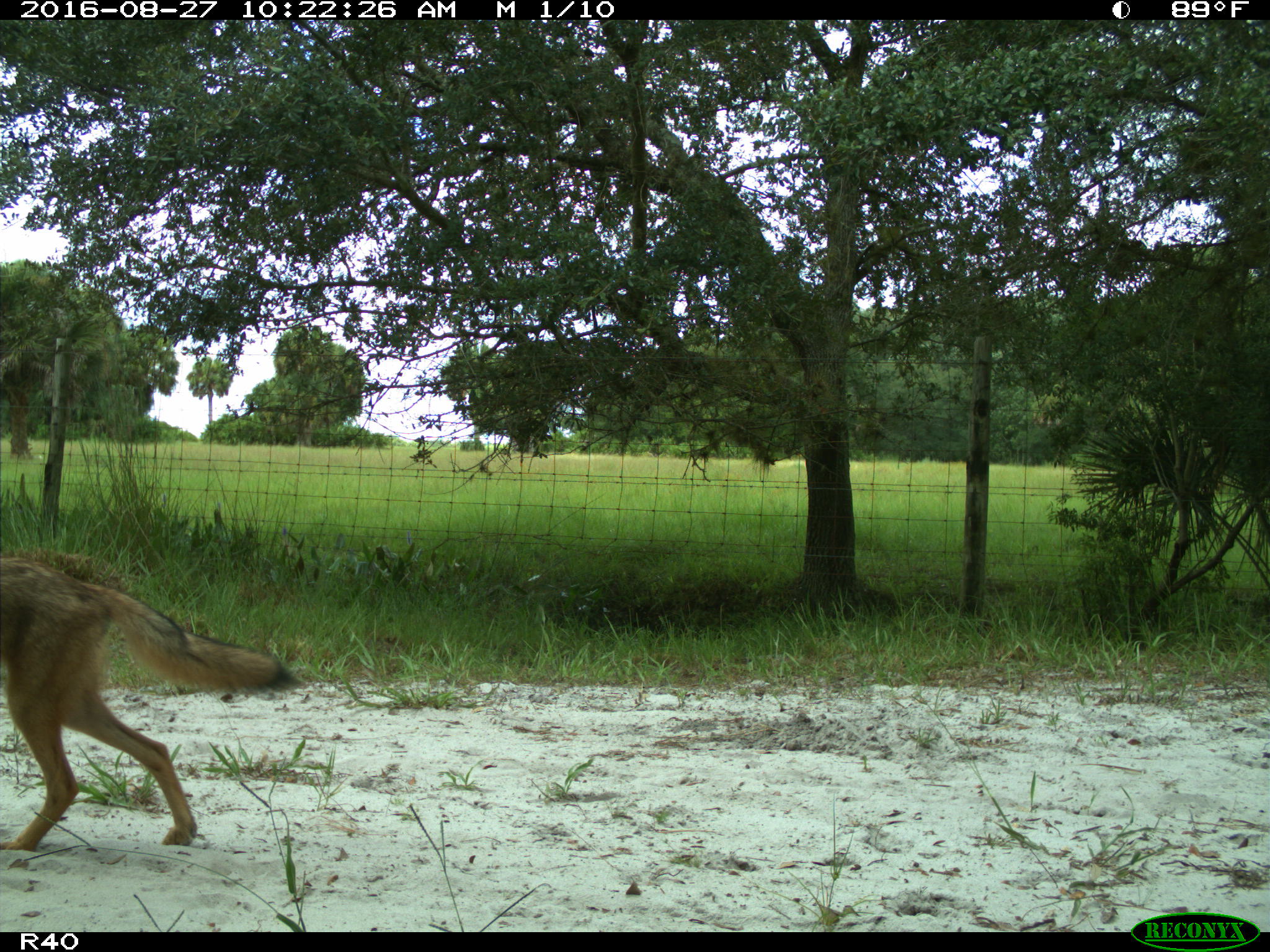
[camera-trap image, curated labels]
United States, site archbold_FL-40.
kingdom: Animalia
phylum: Chordata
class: Mammalia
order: Carnivora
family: Canidae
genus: Canis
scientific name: Canis latrans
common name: coyote